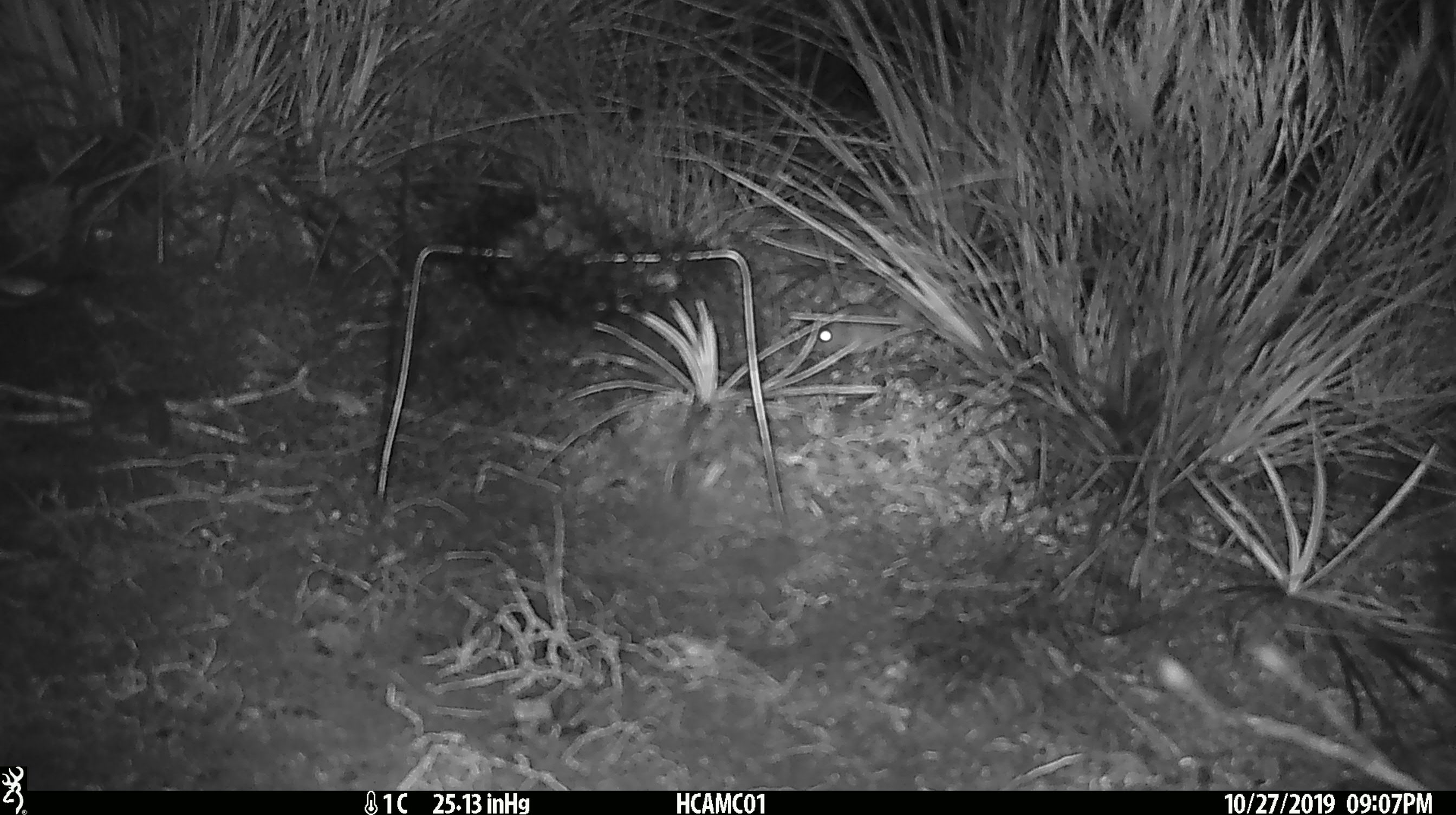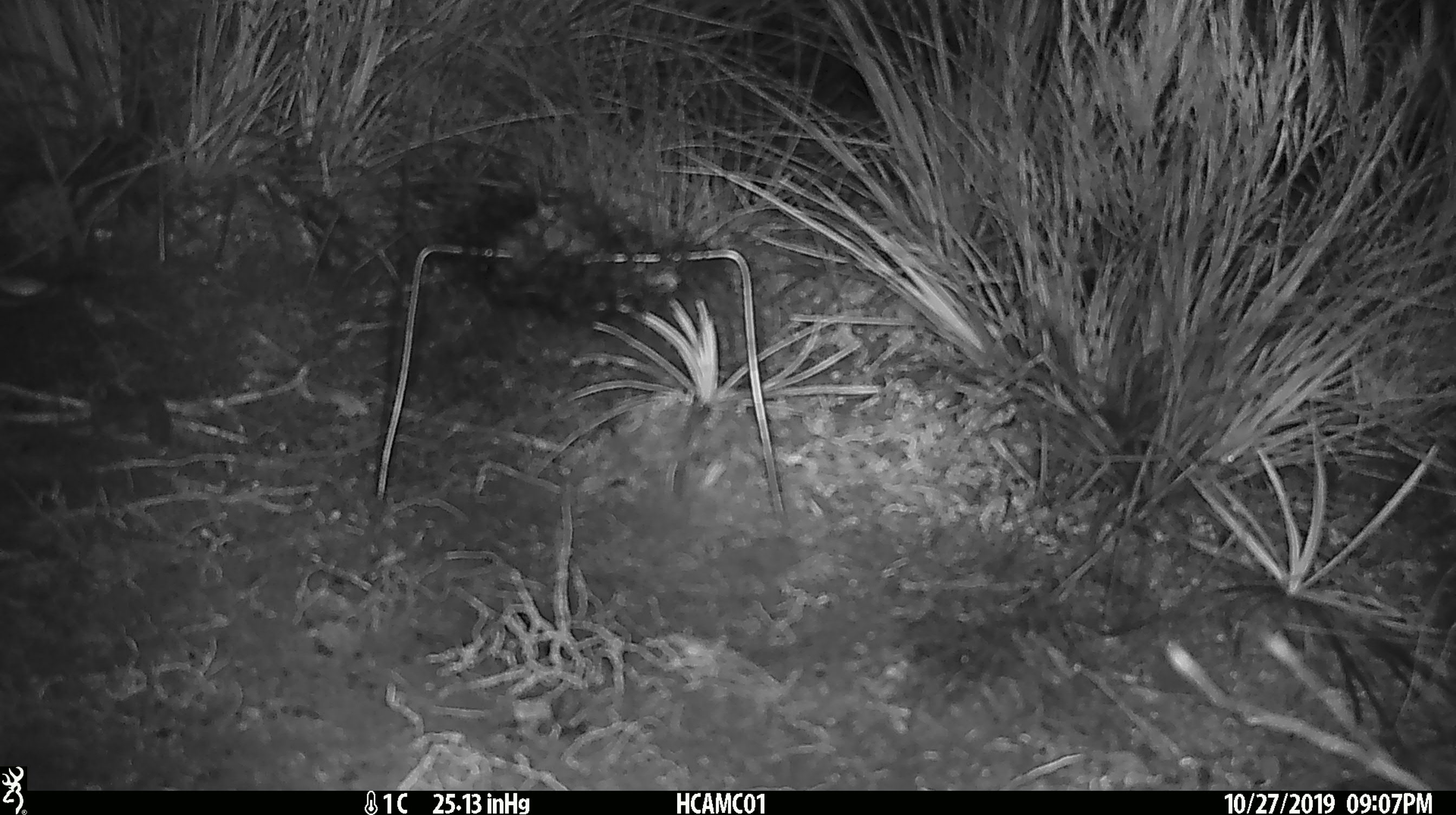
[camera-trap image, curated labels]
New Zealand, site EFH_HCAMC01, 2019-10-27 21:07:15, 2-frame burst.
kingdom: Animalia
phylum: Chordata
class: Mammalia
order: Rodentia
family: Muridae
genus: Mus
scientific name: Mus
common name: mouse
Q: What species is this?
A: Mouse (Mus).